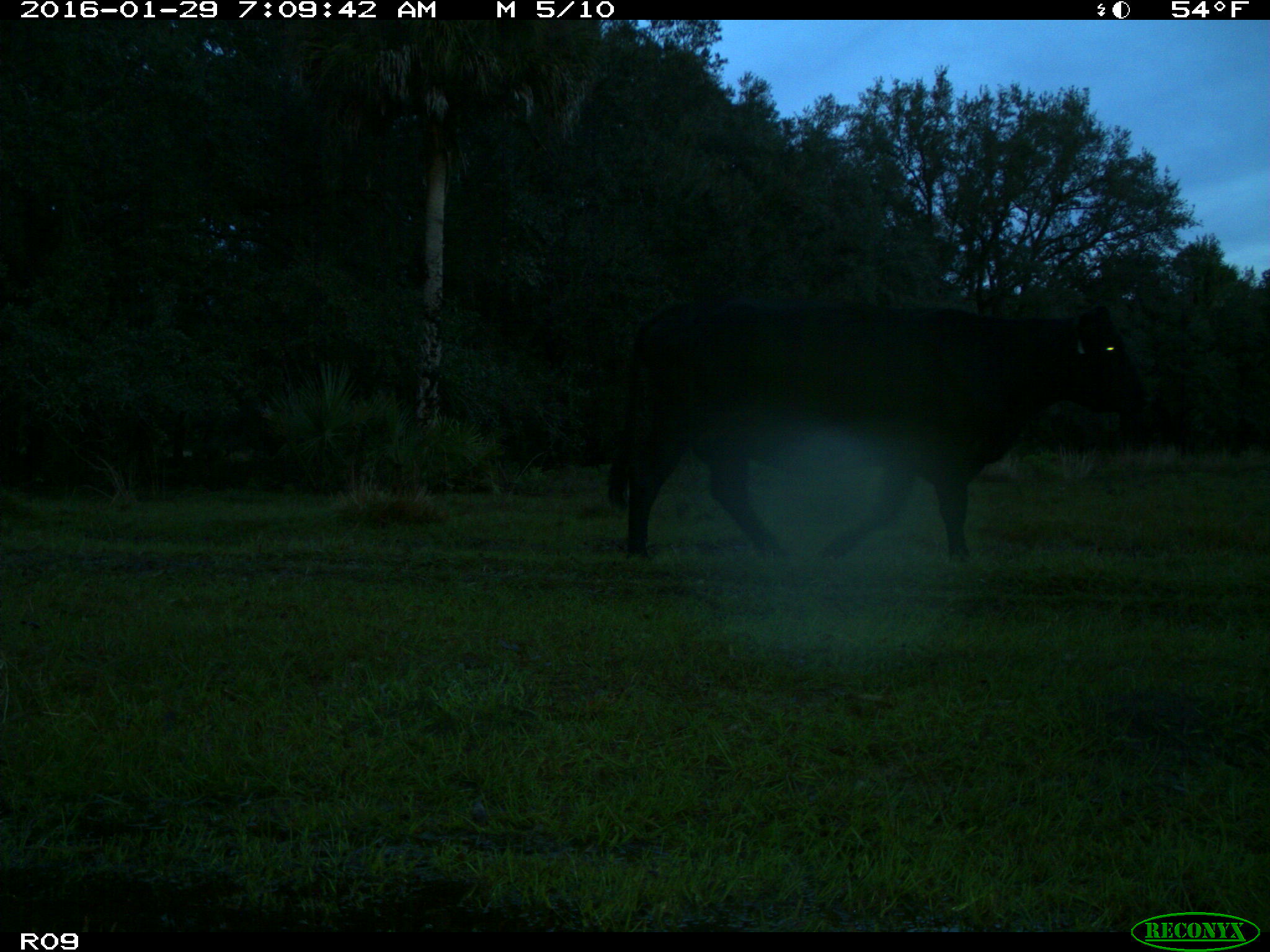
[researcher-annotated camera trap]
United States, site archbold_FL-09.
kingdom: Animalia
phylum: Chordata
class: Mammalia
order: Artiodactyla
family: Bovidae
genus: Bos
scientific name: Bos taurus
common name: domestic cow